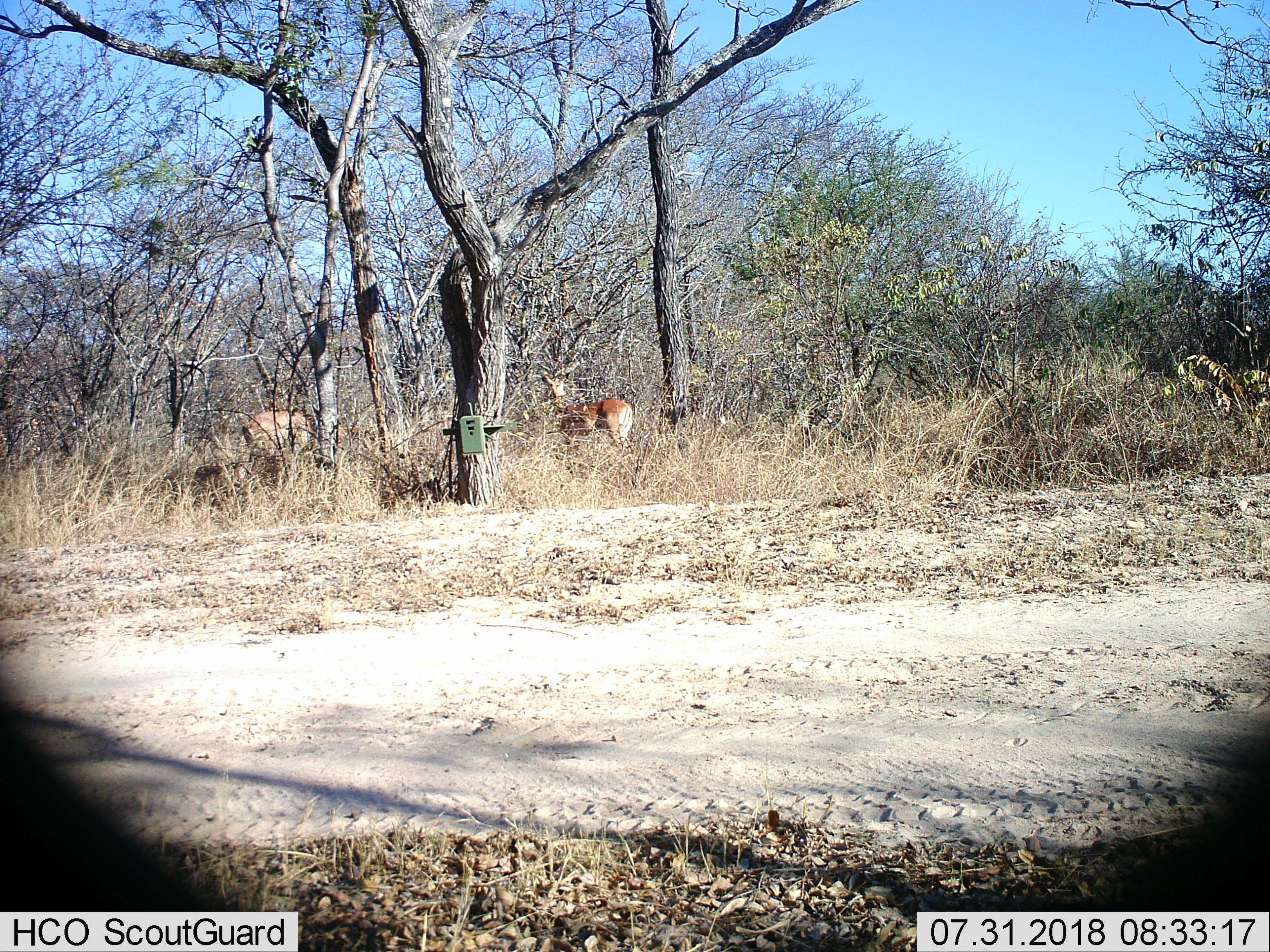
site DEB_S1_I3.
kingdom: Animalia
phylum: Chordata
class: Mammalia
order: Artiodactyla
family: Bovidae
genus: Aepyceros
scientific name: Aepyceros melampus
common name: impala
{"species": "impala (Aepyceros melampus)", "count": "2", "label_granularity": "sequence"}